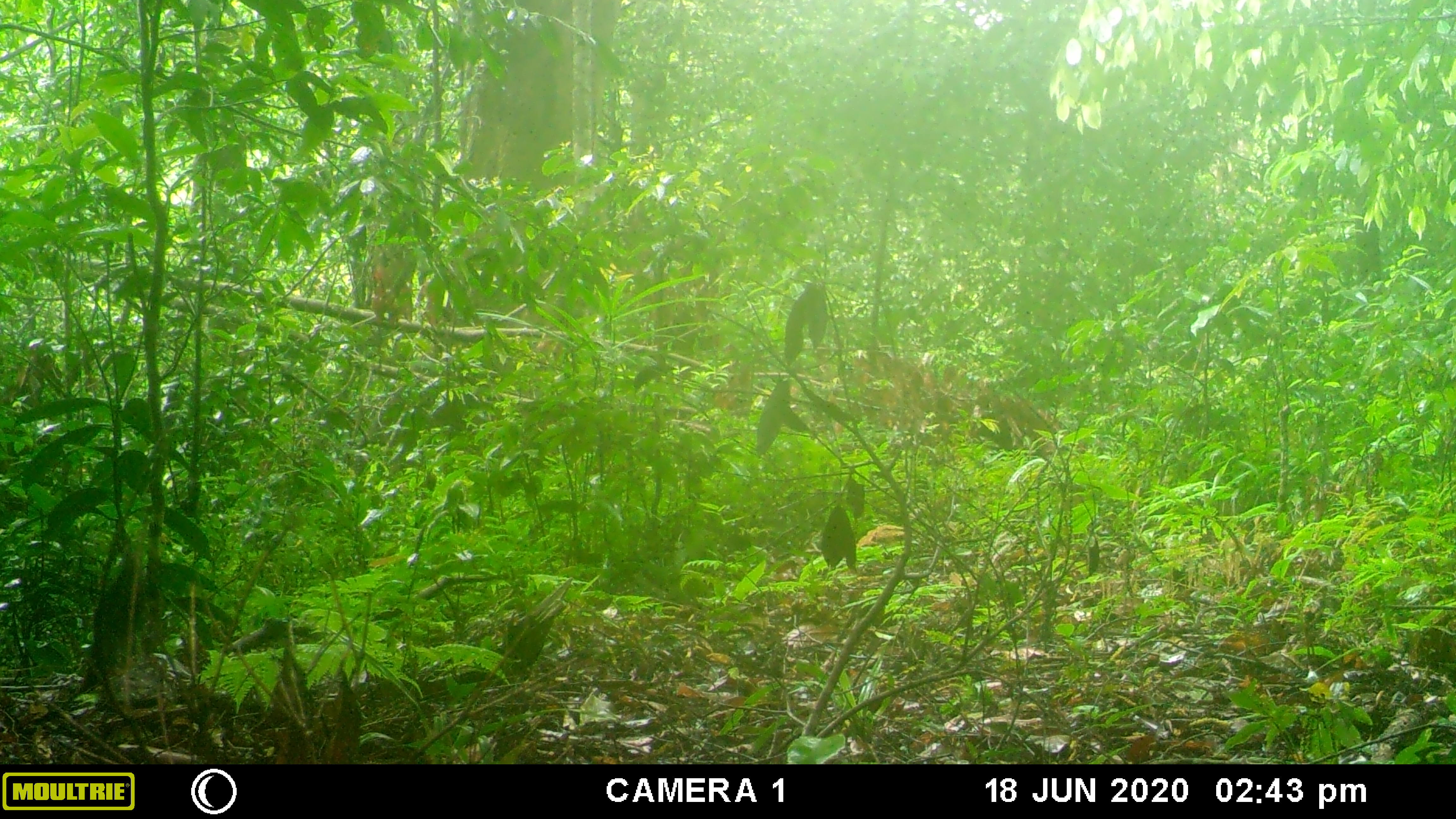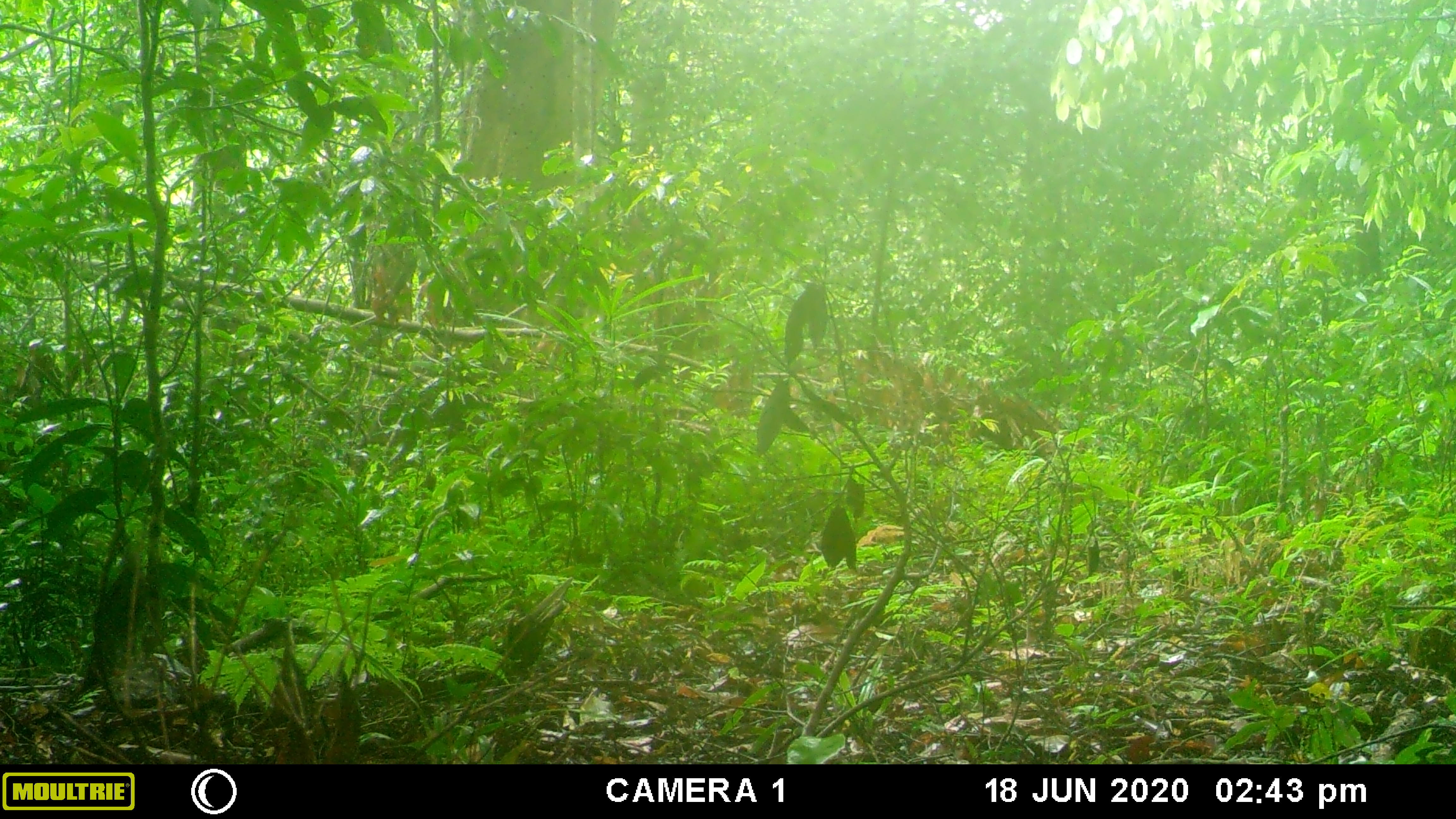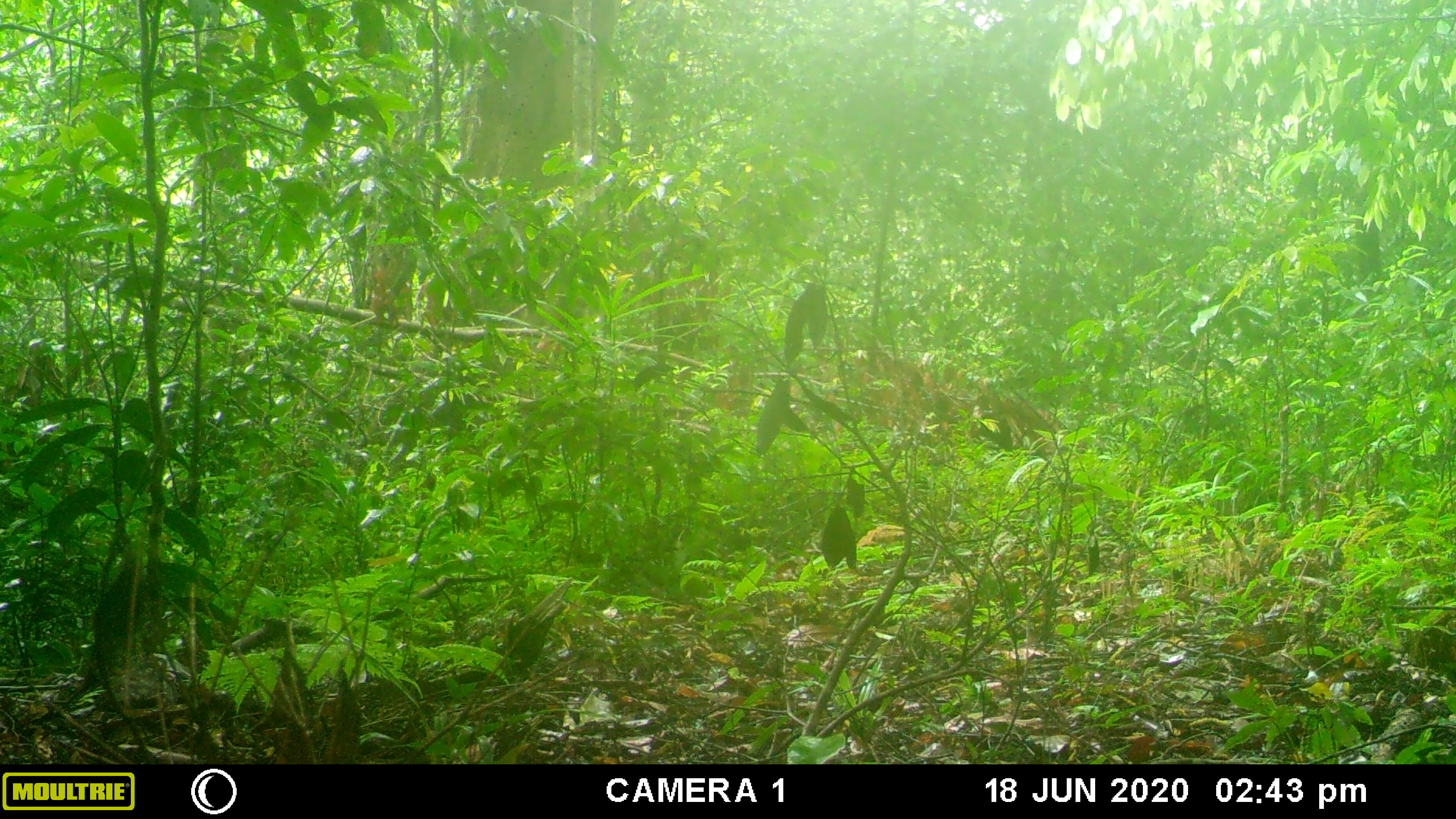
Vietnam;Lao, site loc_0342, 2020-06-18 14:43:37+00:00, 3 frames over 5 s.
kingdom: Animalia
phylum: Chordata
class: Mammalia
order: Artiodactyla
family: Suidae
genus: Sus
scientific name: Sus scrofa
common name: eurasian wild pig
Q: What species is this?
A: Eurasian wild pig (Sus scrofa).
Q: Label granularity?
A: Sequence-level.